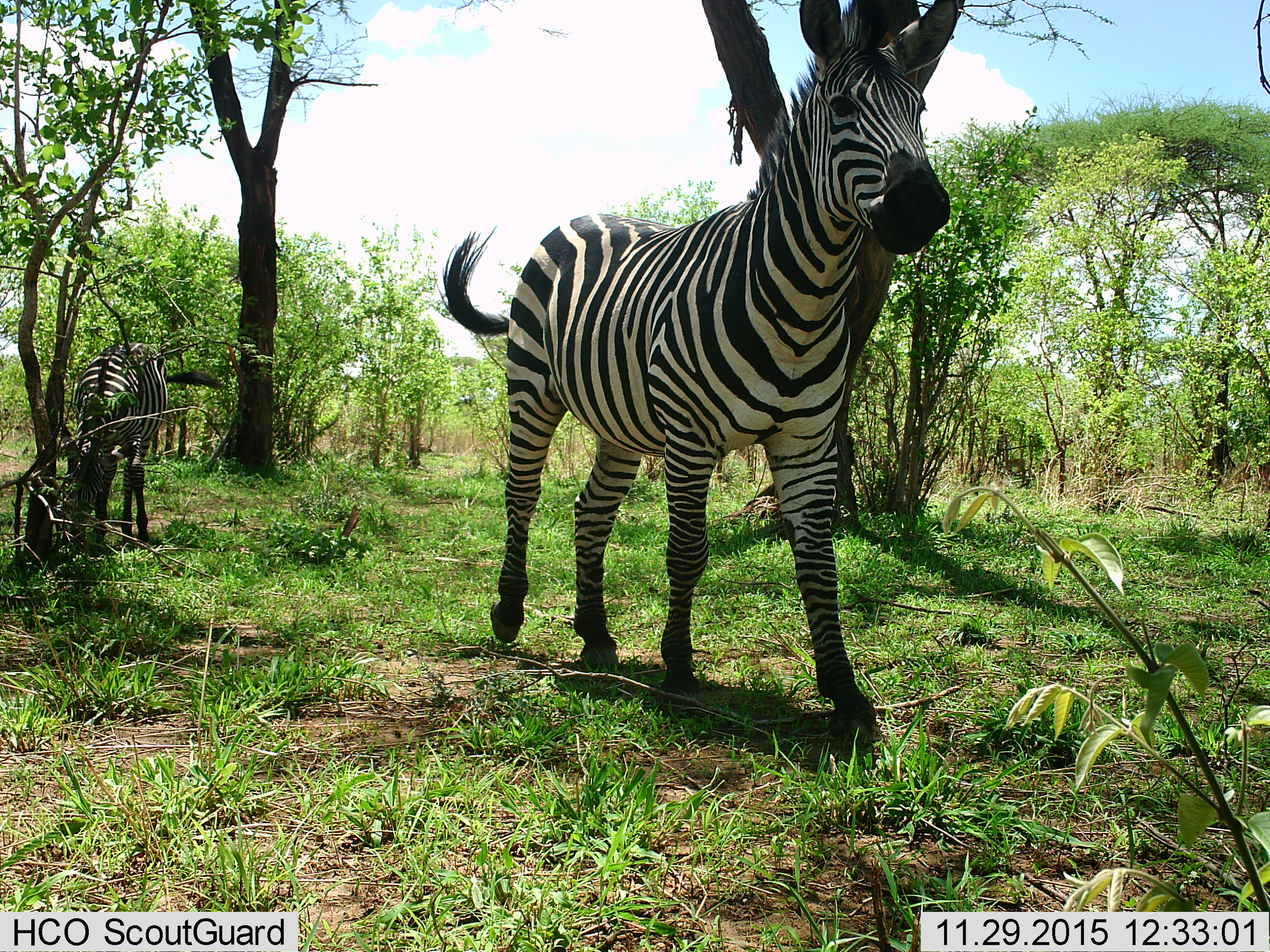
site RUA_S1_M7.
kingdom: Animalia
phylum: Chordata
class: Mammalia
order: Perissodactyla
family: Equidae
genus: Equus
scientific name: Equus quagga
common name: plains zebra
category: zebraplains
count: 2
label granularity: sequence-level